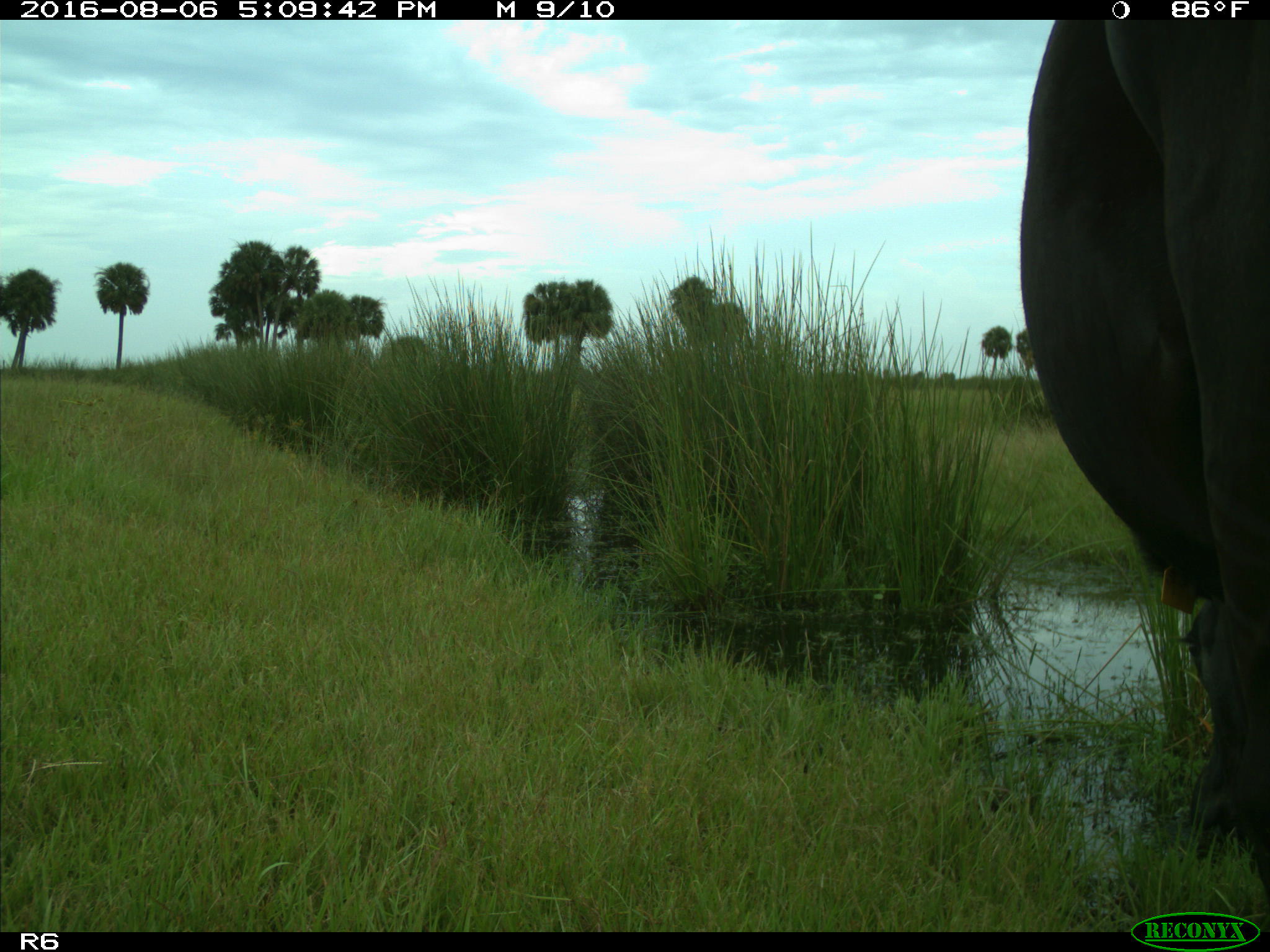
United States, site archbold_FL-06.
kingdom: Animalia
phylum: Chordata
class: Mammalia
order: Artiodactyla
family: Bovidae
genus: Bos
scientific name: Bos taurus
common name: domestic cow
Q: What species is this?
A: Bos taurus (domestic cow).